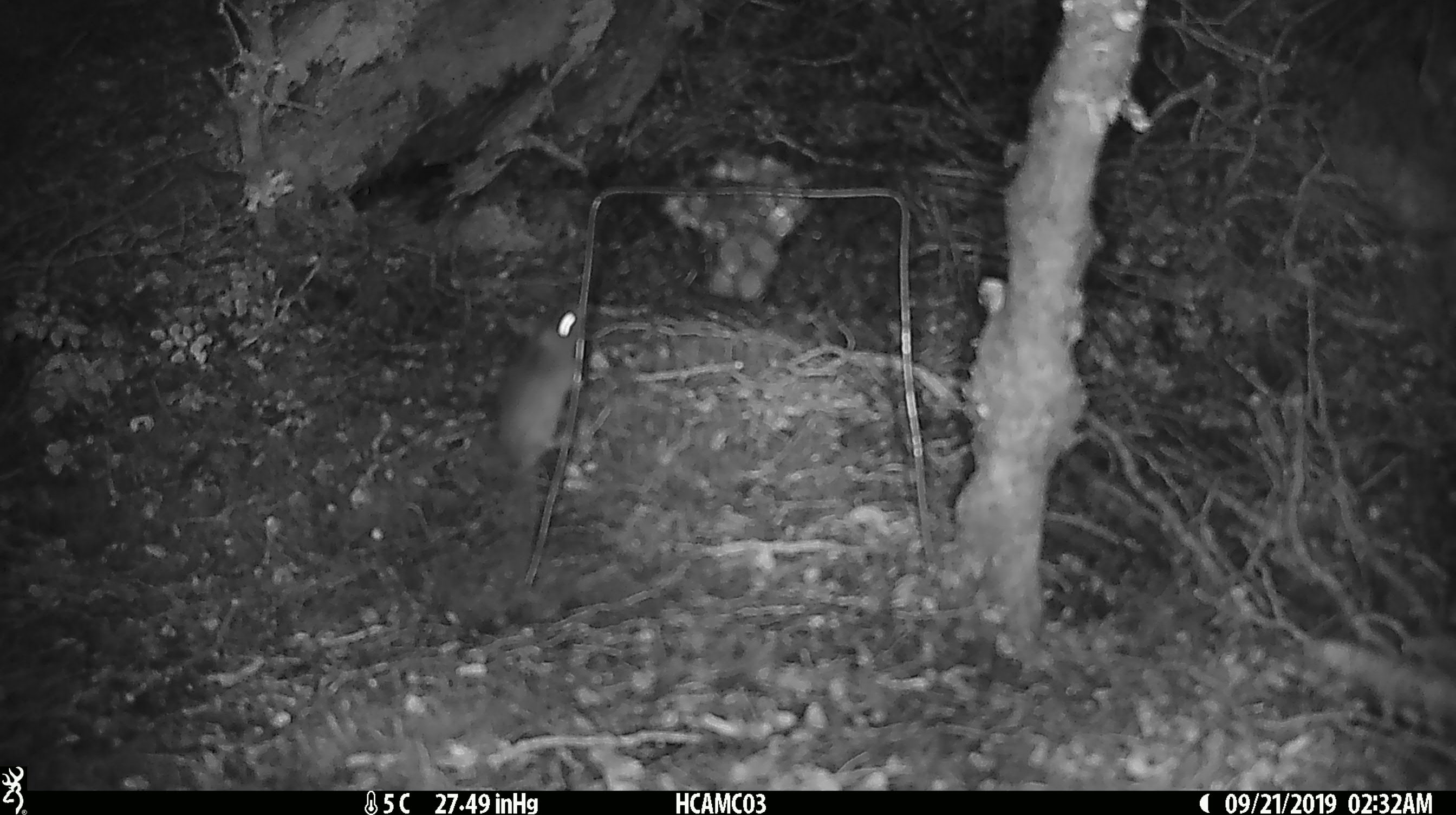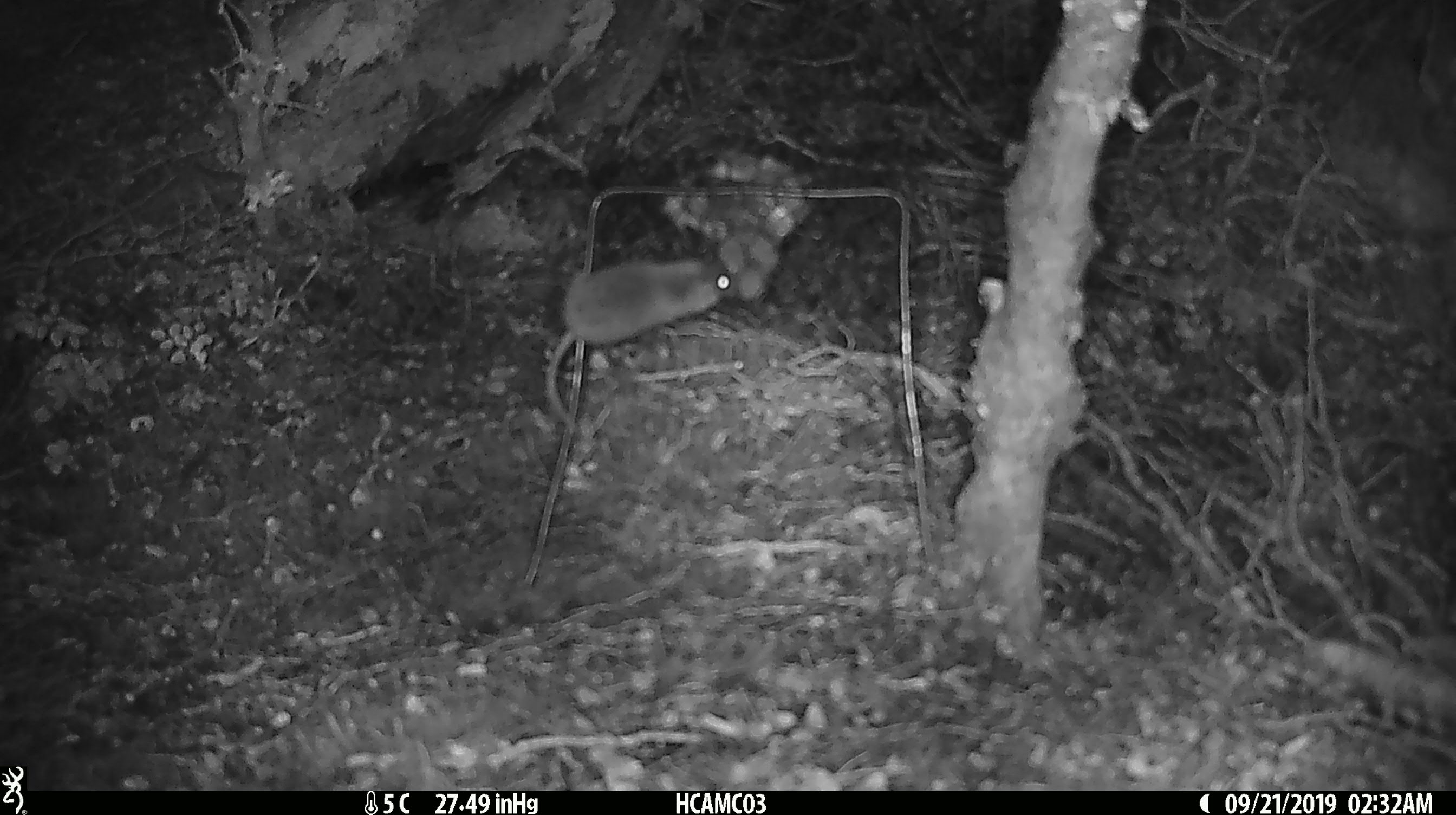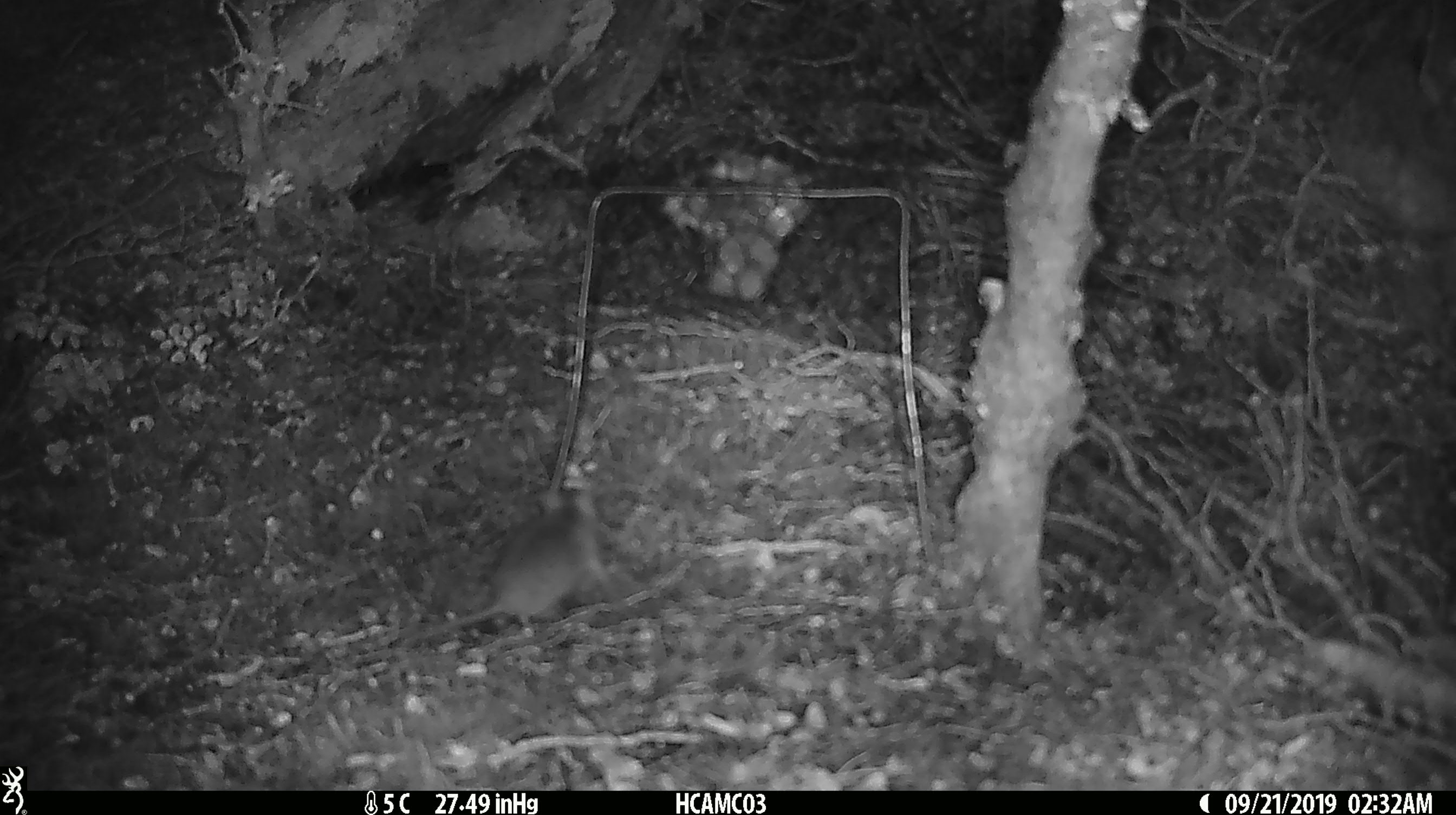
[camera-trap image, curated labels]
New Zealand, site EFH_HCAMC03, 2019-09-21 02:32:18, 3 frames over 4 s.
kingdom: Animalia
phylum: Chordata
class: Mammalia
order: Rodentia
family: Muridae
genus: Mus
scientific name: Mus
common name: mouse